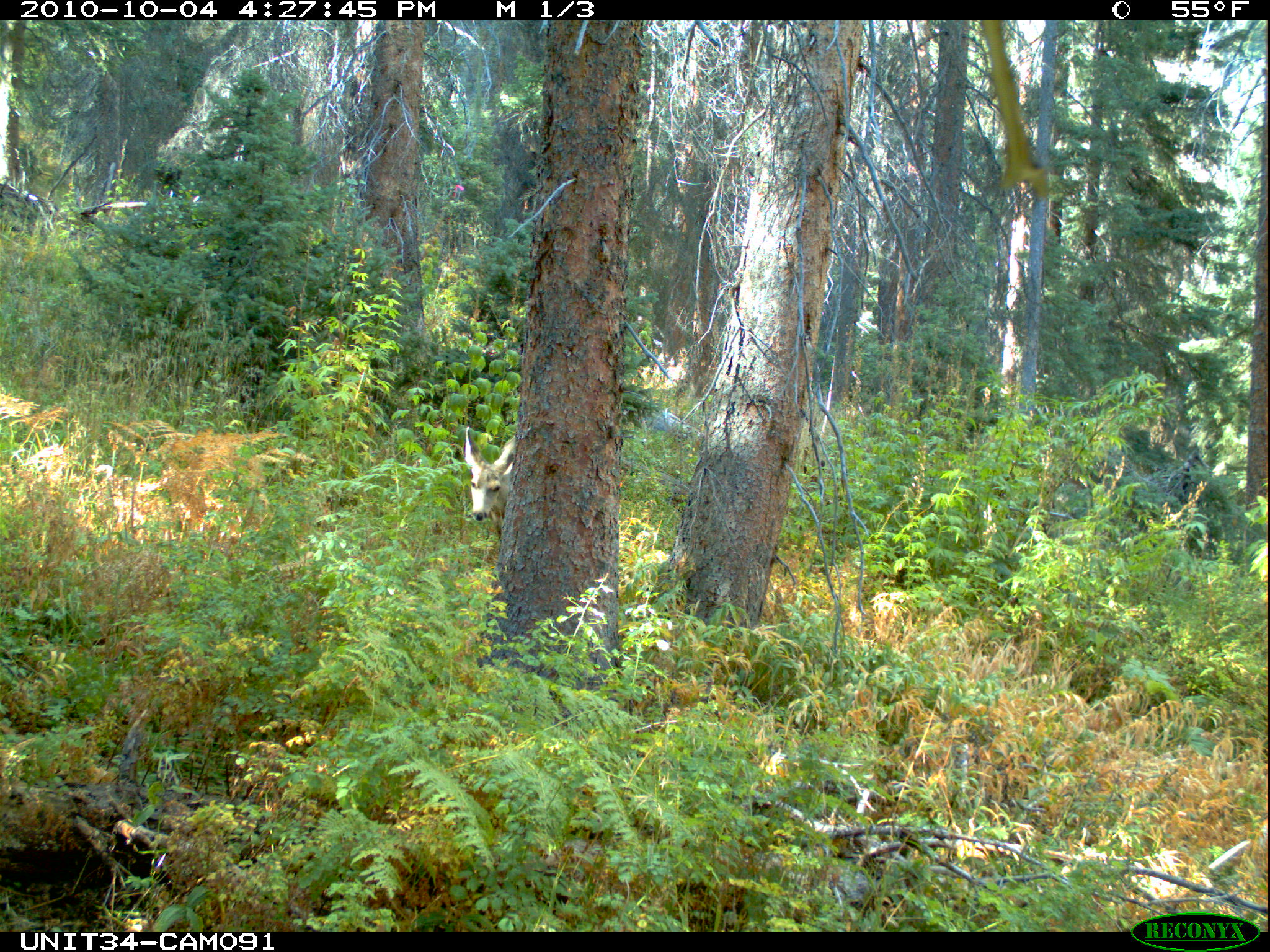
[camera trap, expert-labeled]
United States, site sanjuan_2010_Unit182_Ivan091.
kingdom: Animalia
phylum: Chordata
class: Mammalia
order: Artiodactyla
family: Cervidae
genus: Odocoileus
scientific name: Odocoileus hemionus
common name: mule deer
Odocoileus hemionus (mule deer).